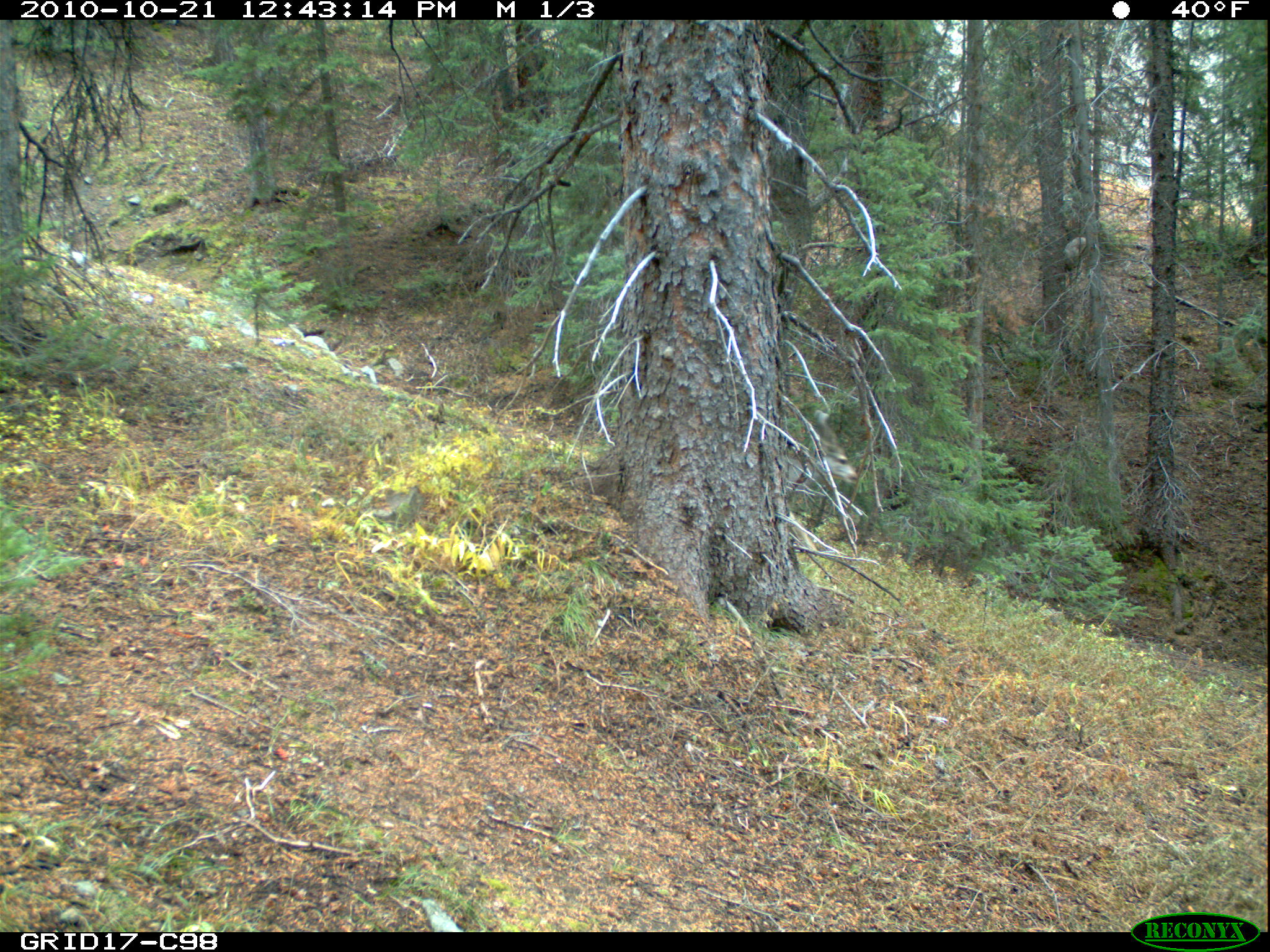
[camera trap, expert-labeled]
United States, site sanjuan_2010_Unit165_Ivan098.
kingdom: Animalia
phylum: Chordata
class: Mammalia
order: Artiodactyla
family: Cervidae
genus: Odocoileus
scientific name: Odocoileus hemionus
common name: mule deer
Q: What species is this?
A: Odocoileus hemionus (mule deer).